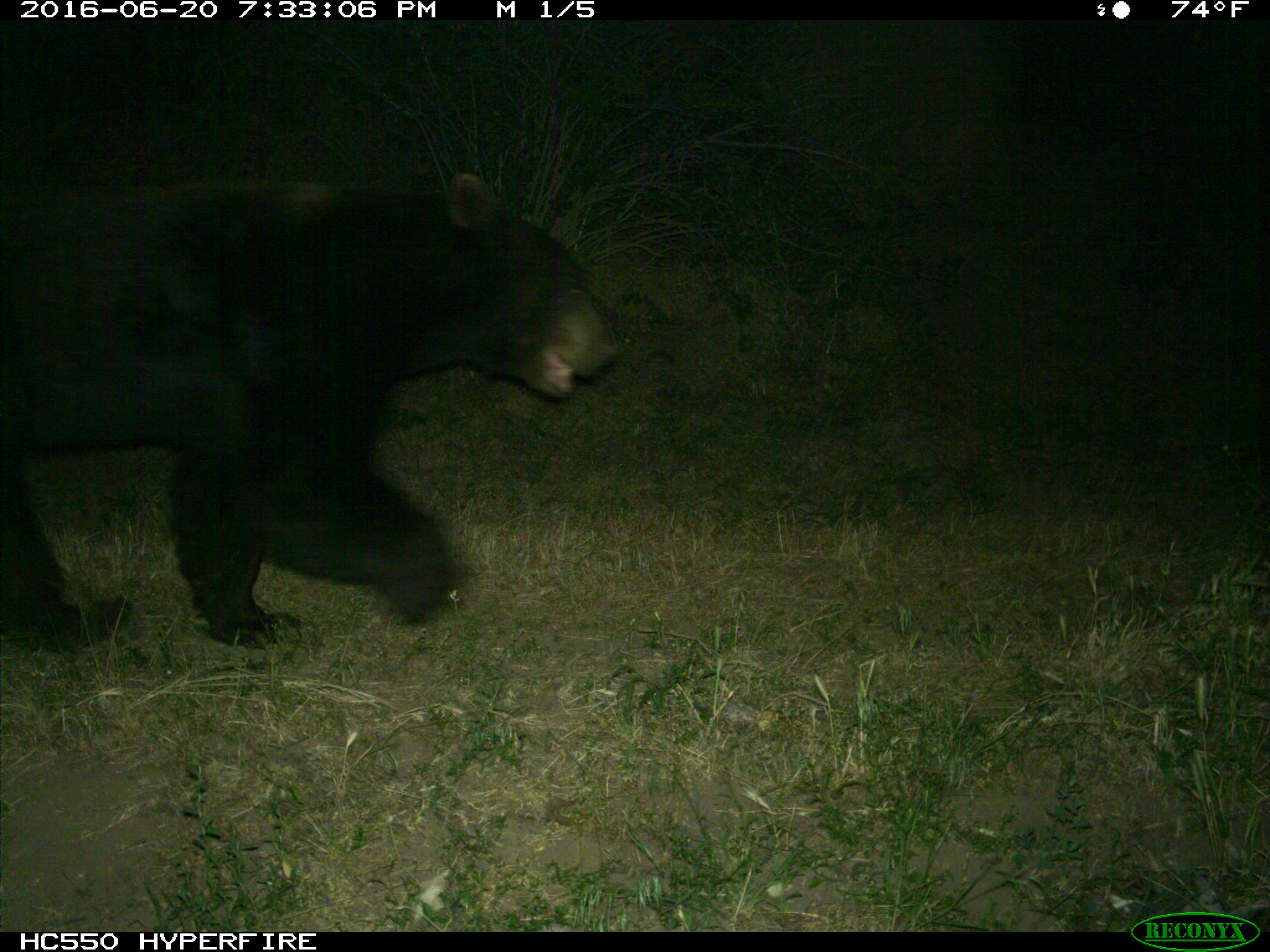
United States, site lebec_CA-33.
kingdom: Animalia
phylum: Chordata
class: Mammalia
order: Carnivora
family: Ursidae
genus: Ursus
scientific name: Ursus americanus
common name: american black bear